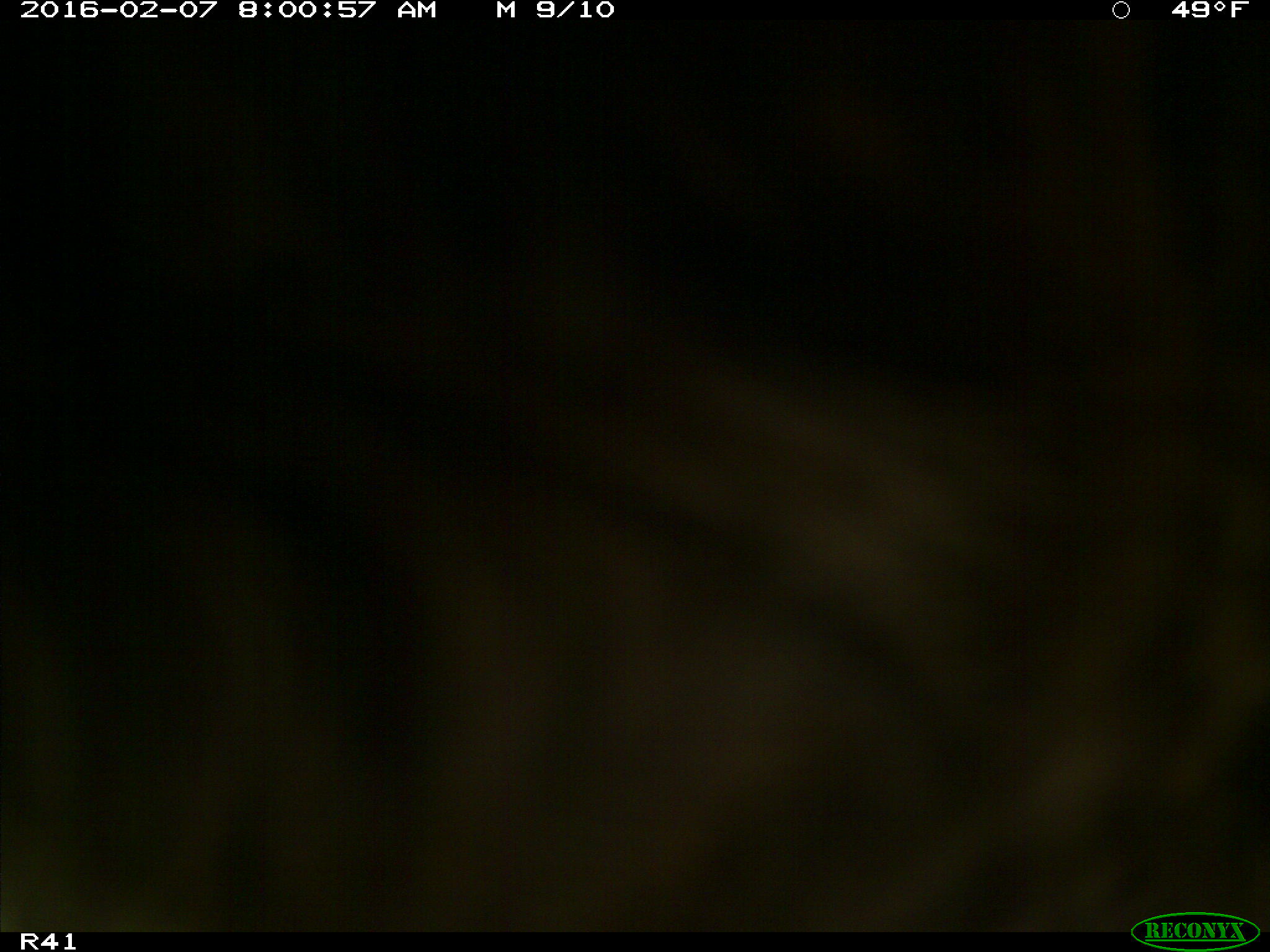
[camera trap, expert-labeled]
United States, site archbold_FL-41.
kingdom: Animalia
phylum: Chordata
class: Mammalia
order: Artiodactyla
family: Bovidae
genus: Bos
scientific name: Bos taurus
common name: domestic cow